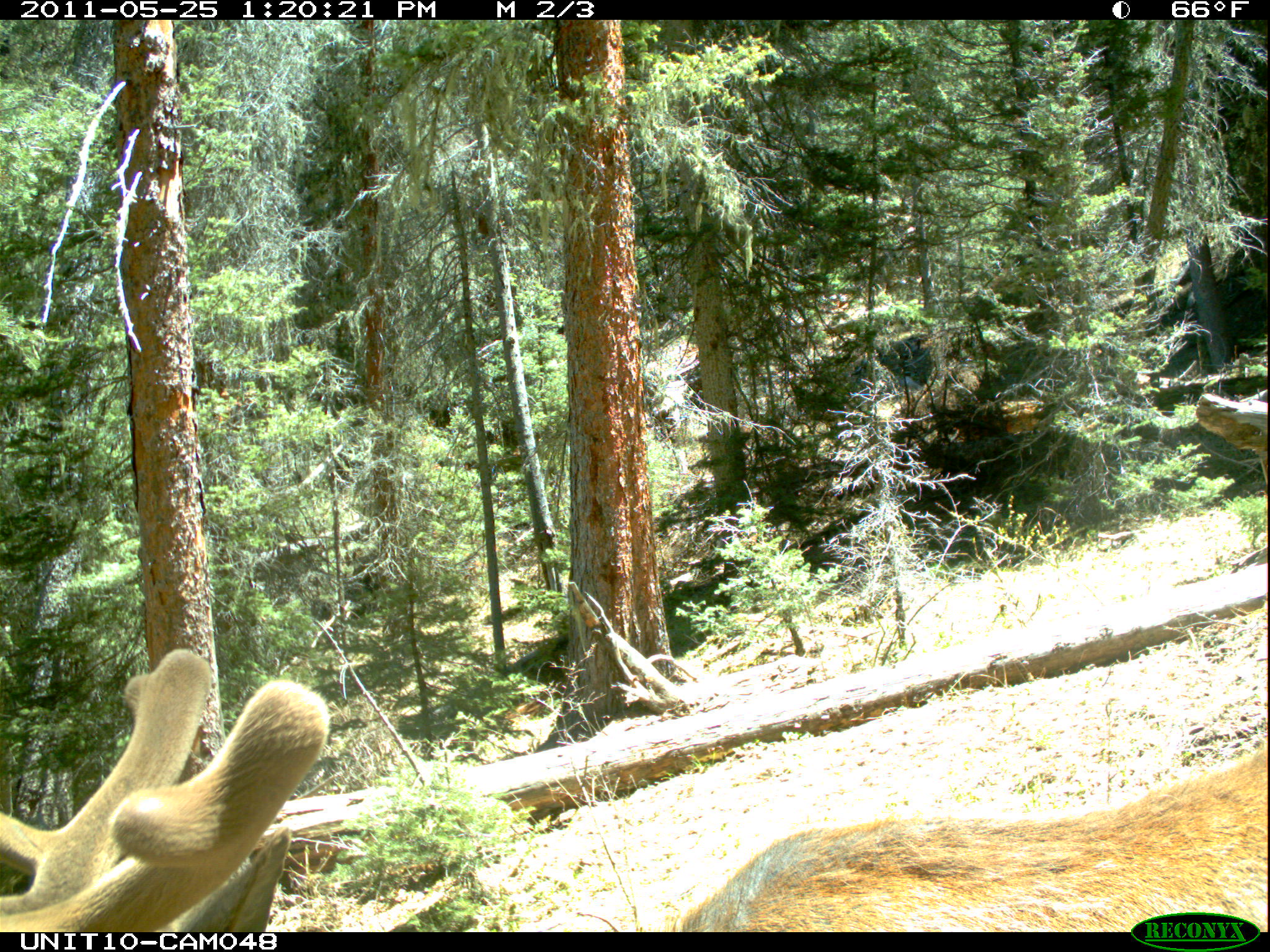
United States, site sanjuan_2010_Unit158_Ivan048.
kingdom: Animalia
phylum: Chordata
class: Mammalia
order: Artiodactyla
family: Cervidae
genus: Cervus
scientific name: Cervus elaphus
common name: red deer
Cervus elaphus (red deer).